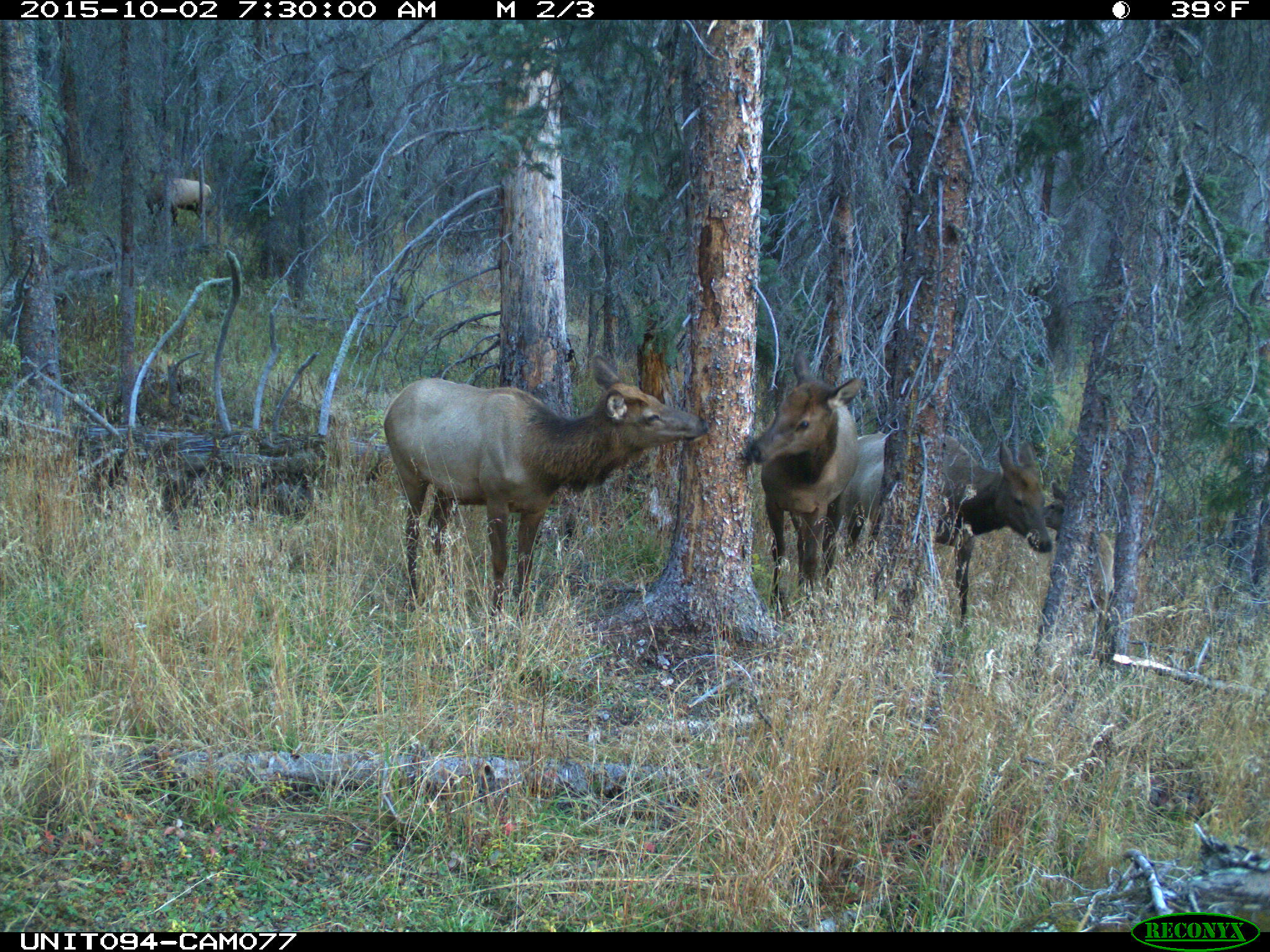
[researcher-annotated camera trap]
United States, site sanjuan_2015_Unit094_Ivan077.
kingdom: Animalia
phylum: Chordata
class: Mammalia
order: Artiodactyla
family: Cervidae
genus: Cervus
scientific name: Cervus elaphus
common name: red deer